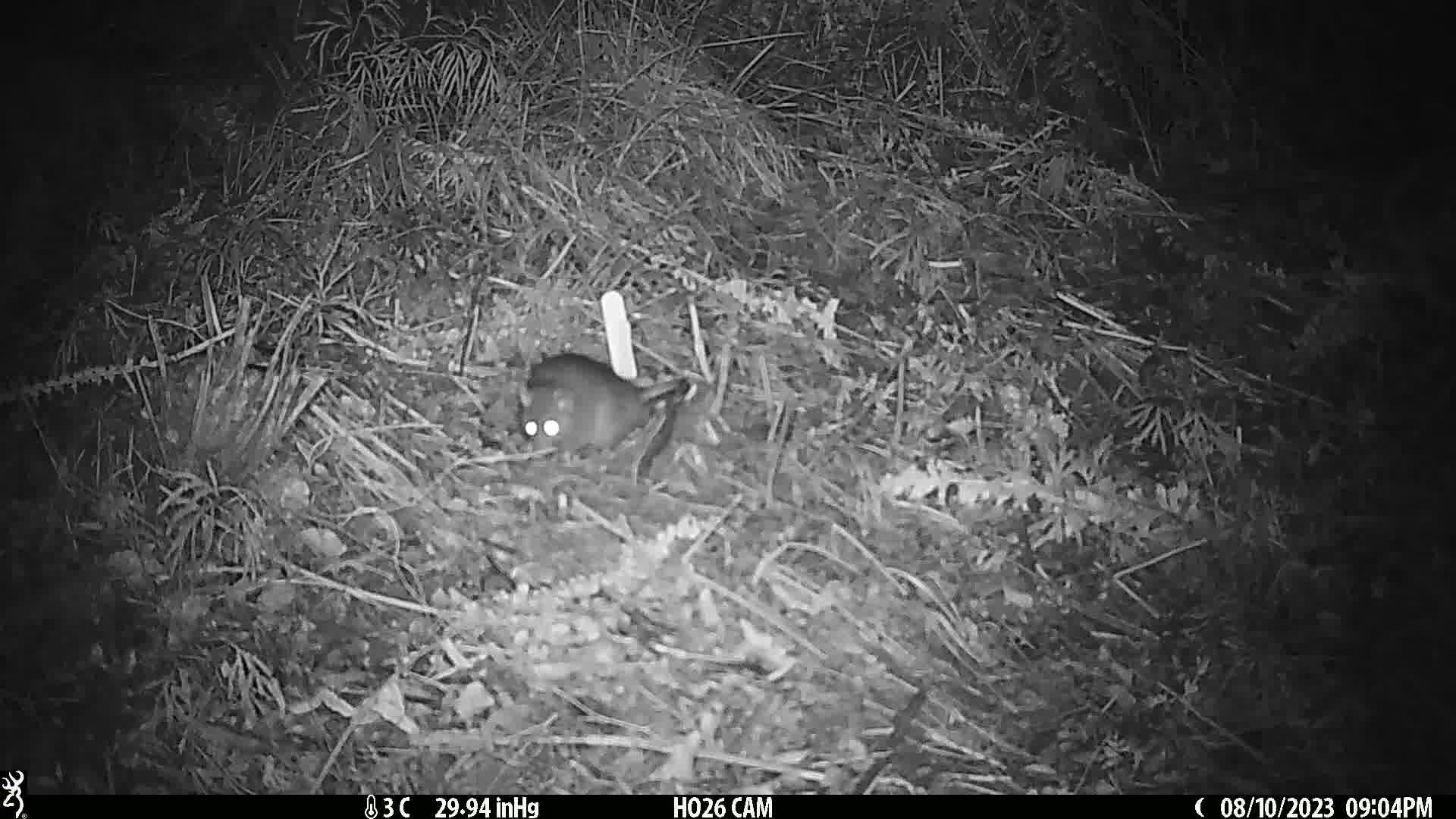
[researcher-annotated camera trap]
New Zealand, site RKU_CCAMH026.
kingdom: Animalia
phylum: Chordata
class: Mammalia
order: Rodentia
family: Muridae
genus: Rattus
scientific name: Rattus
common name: rat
Rat (Rattus).